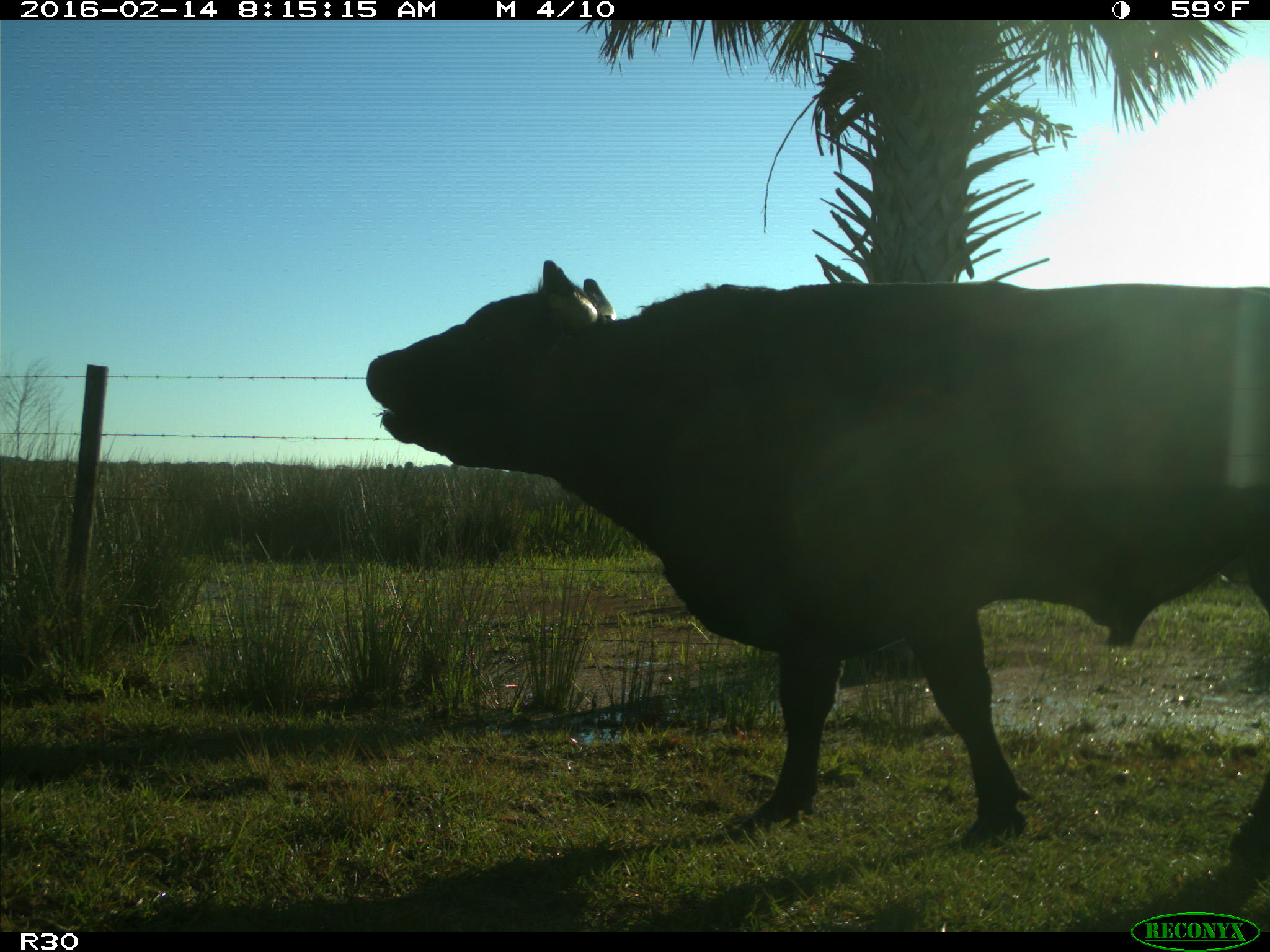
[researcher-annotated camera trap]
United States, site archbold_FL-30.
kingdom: Animalia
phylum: Chordata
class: Mammalia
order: Artiodactyla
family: Bovidae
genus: Bos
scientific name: Bos taurus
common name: domestic cow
Bos taurus (domestic cow).